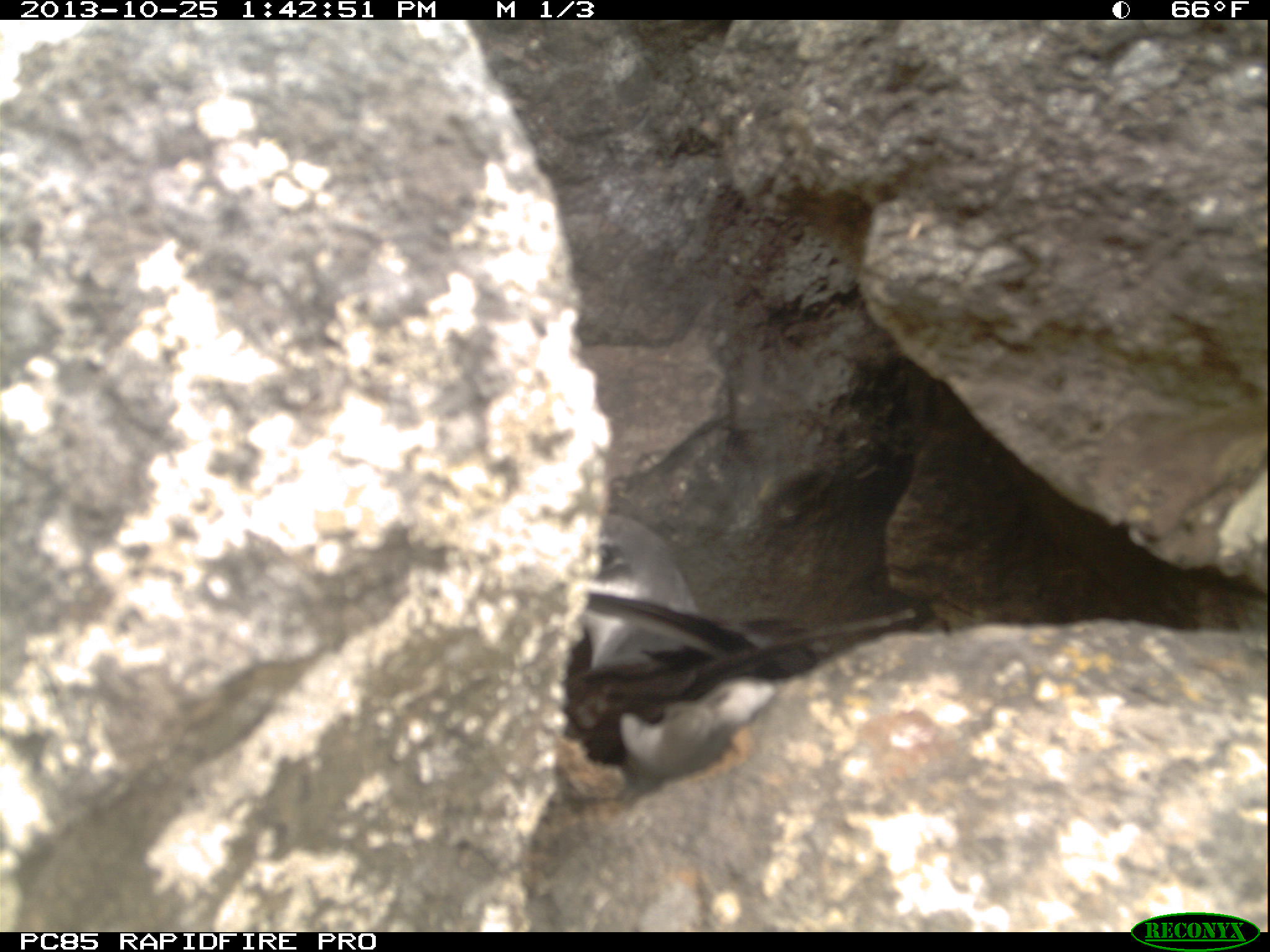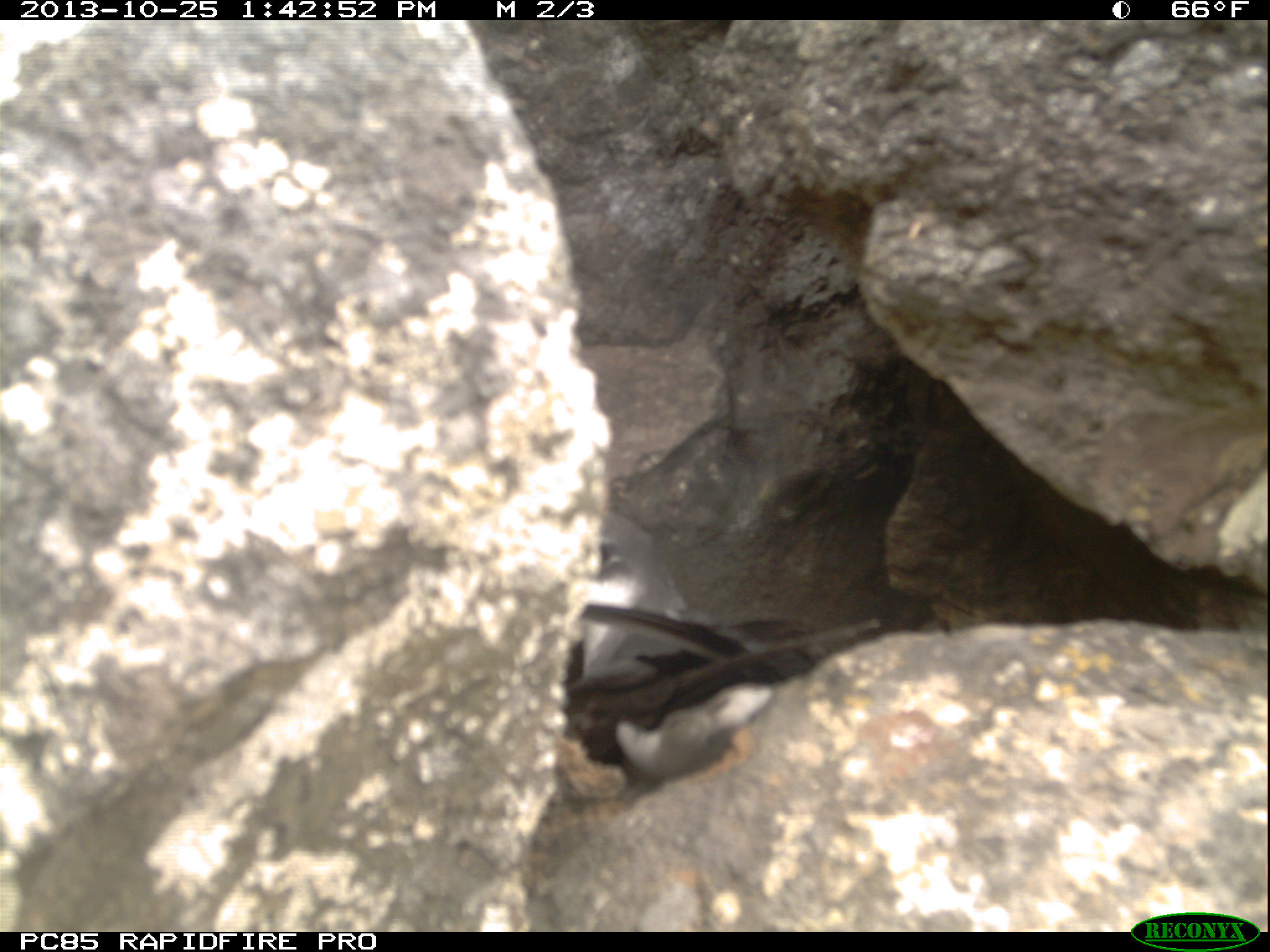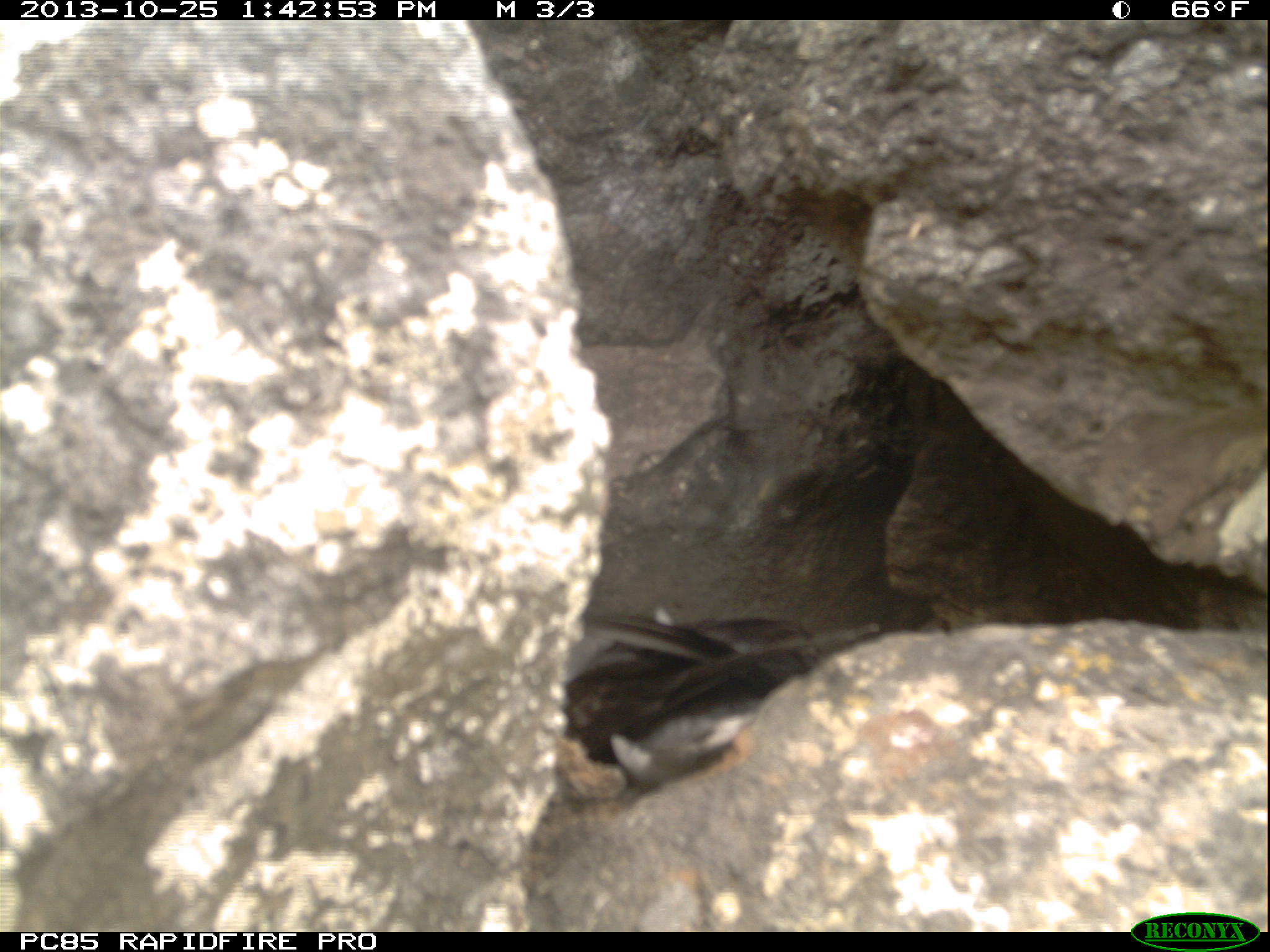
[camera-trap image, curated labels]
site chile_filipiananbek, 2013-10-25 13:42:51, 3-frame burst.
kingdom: Animalia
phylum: Chordata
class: Aves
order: Procellariiformes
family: Procellariidae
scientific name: Procellariidae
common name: petrel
Petrel (Procellariidae).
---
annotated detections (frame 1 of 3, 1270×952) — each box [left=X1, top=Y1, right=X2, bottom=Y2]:
petrel: [left=553, top=513, right=928, bottom=787]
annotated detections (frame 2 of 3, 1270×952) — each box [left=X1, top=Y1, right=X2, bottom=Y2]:
petrel: [left=559, top=498, right=880, bottom=799]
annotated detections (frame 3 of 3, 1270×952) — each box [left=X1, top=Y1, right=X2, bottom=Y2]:
petrel: [left=546, top=576, right=915, bottom=807]